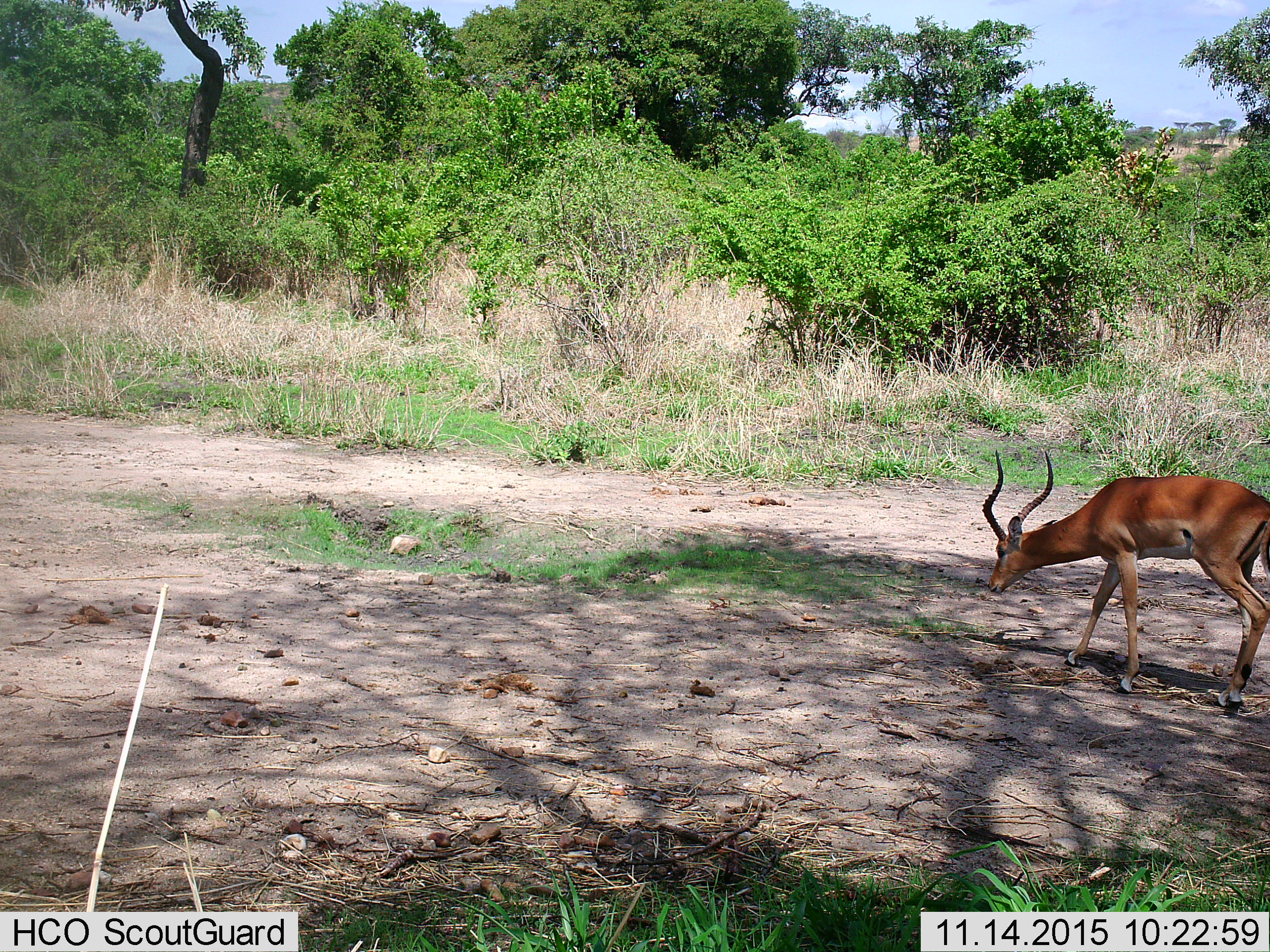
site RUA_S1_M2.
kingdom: Animalia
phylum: Chordata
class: Mammalia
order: Artiodactyla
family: Bovidae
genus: Aepyceros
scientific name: Aepyceros melampus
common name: impala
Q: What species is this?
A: Impala (Aepyceros melampus).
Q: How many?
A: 1.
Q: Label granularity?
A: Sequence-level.